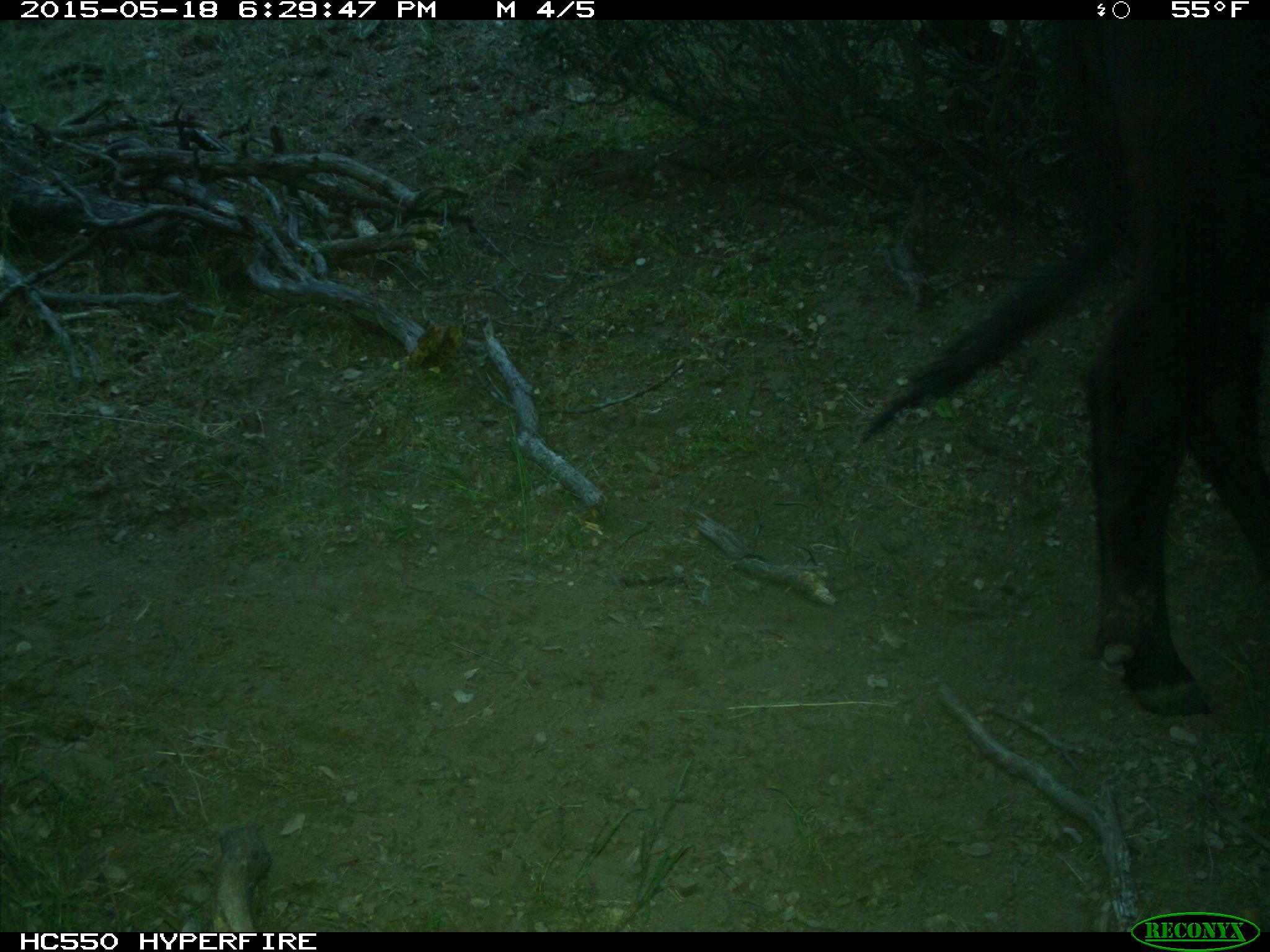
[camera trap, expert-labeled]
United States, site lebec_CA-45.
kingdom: Animalia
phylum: Chordata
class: Mammalia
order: Artiodactyla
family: Bovidae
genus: Bos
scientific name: Bos taurus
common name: domestic cow